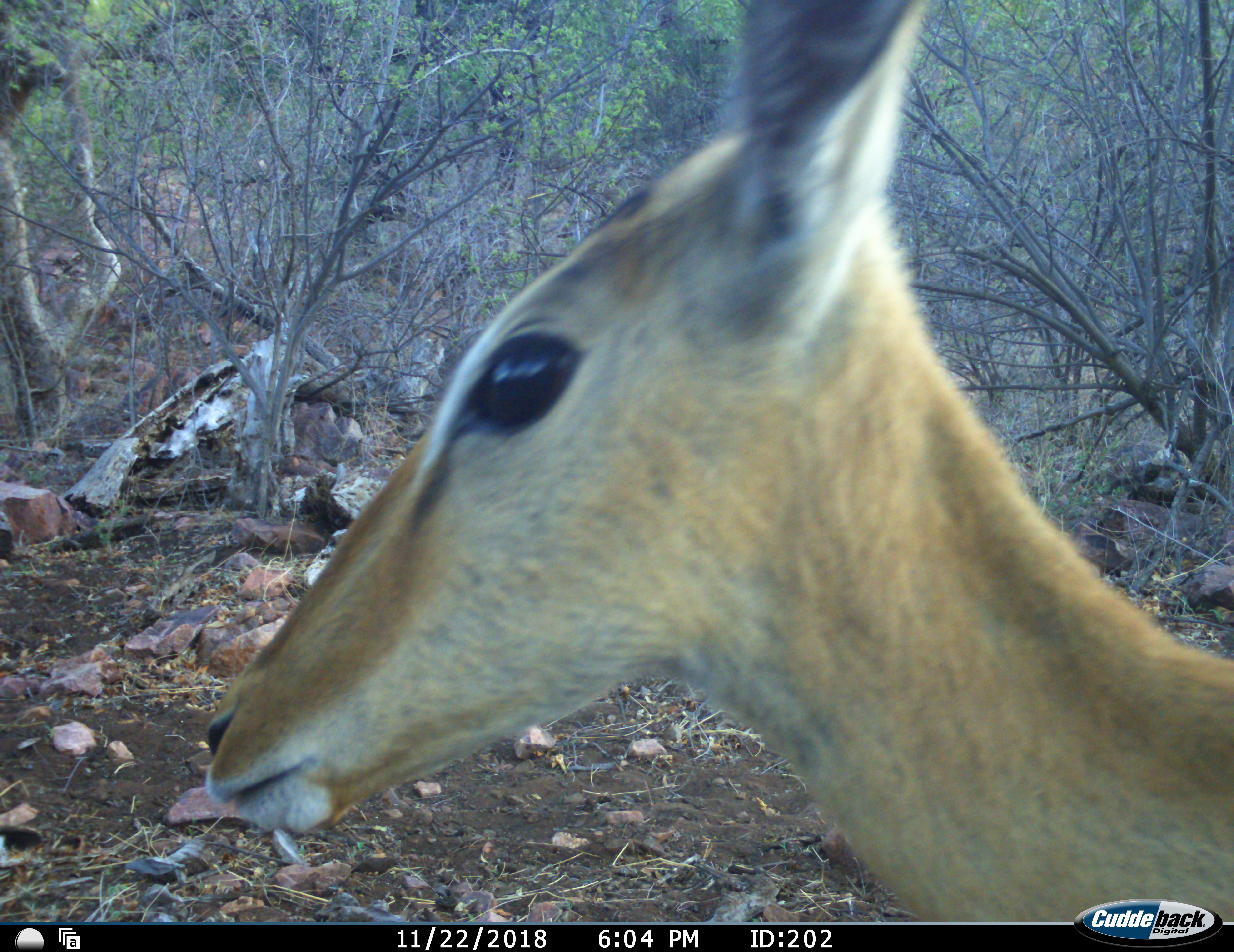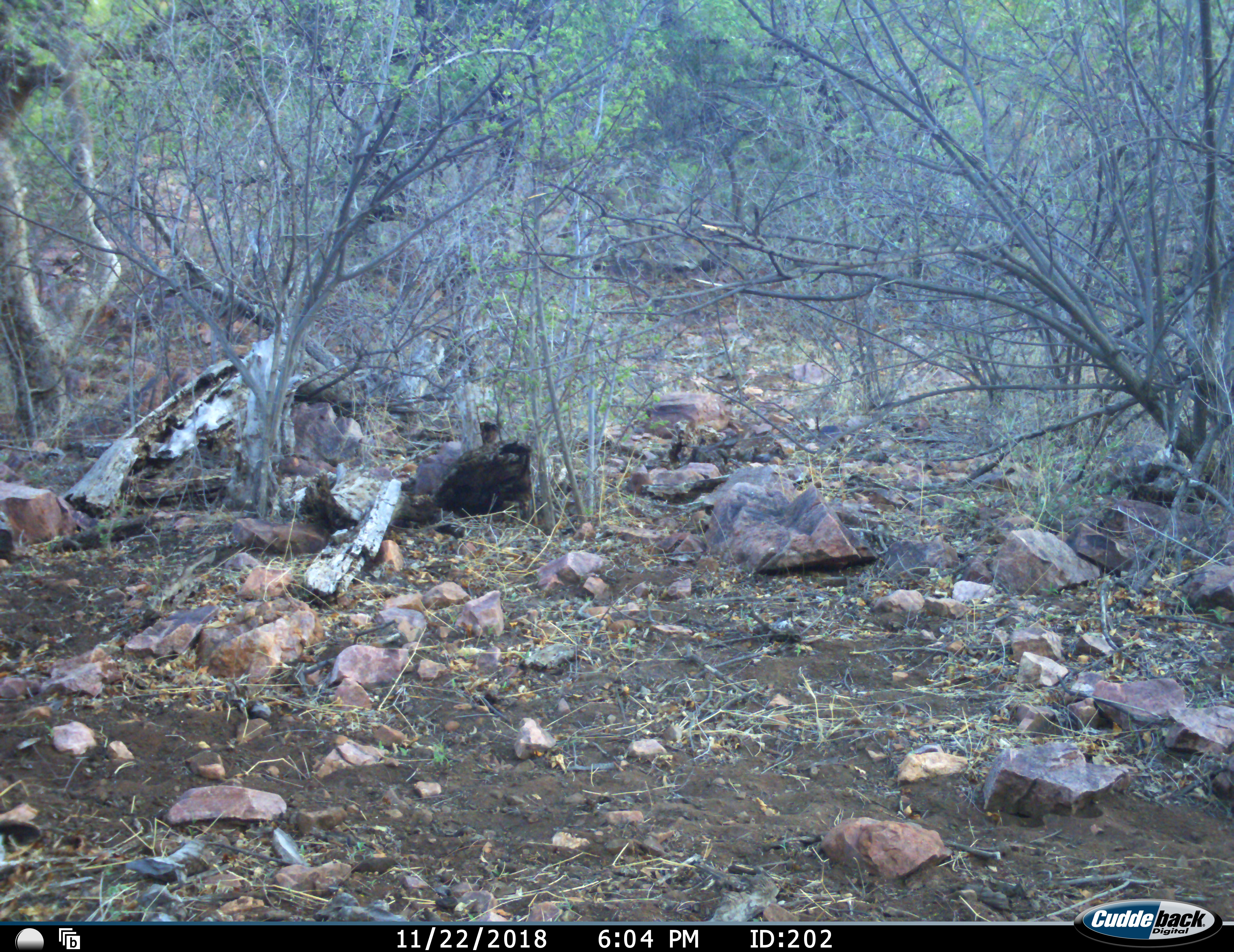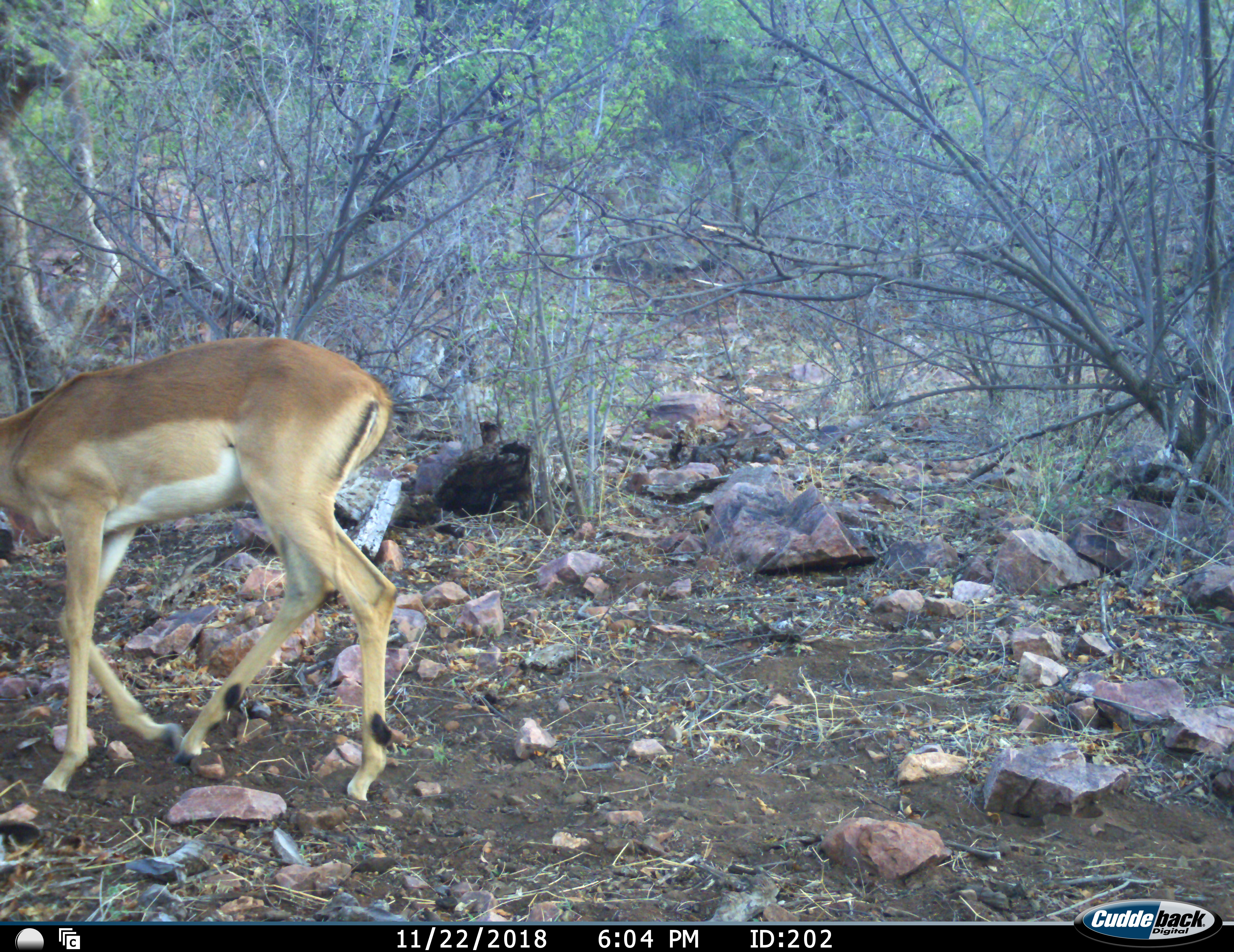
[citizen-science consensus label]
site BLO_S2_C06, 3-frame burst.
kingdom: Animalia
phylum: Chordata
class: Mammalia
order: Artiodactyla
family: Bovidae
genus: Aepyceros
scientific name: Aepyceros melampus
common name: impala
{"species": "impala (Aepyceros melampus)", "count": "2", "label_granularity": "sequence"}